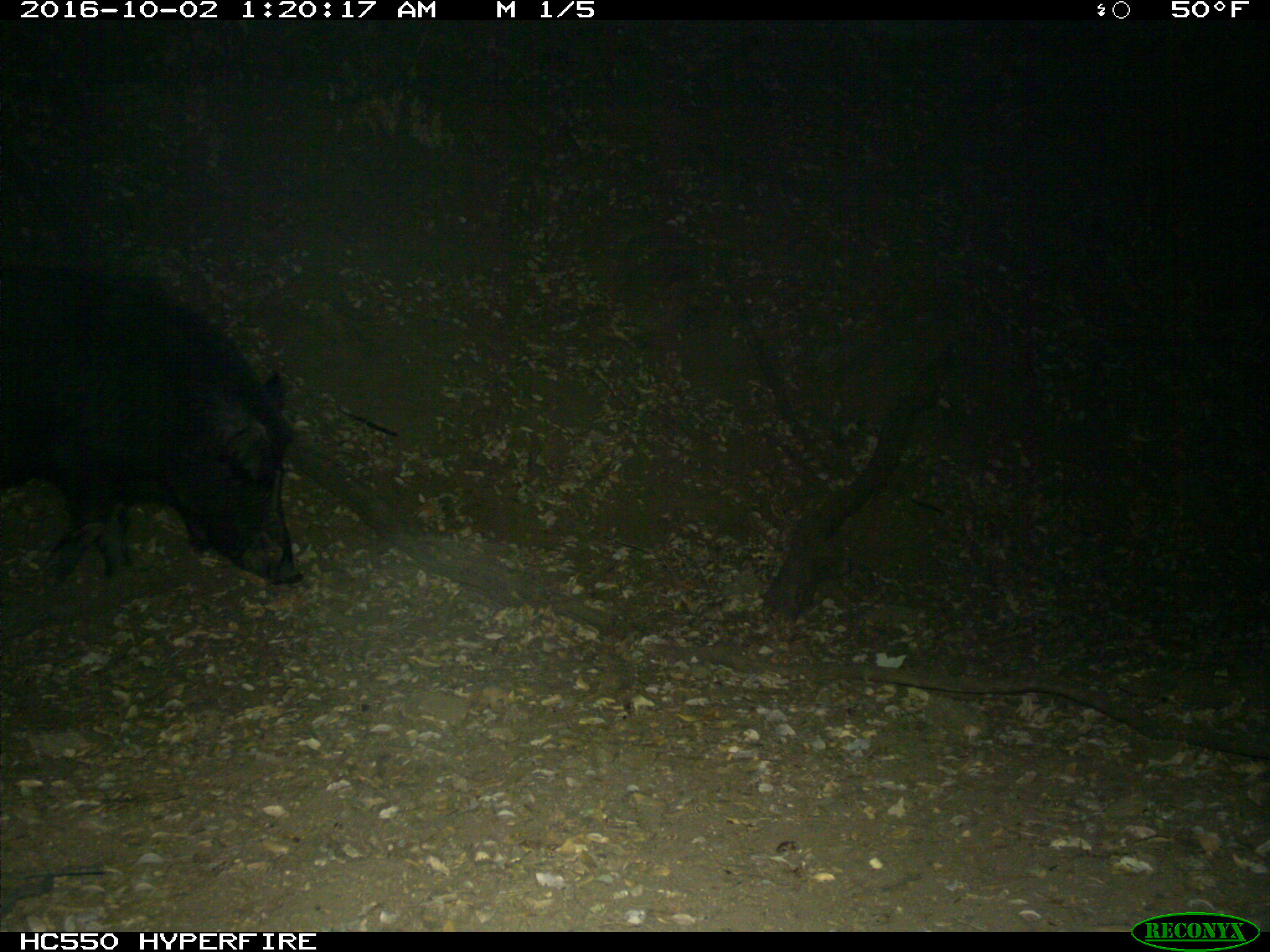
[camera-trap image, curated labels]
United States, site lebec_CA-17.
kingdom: Animalia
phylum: Chordata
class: Mammalia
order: Artiodactyla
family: Suidae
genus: Sus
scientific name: Sus scrofa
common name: wild boar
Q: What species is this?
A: Sus scrofa (wild boar).